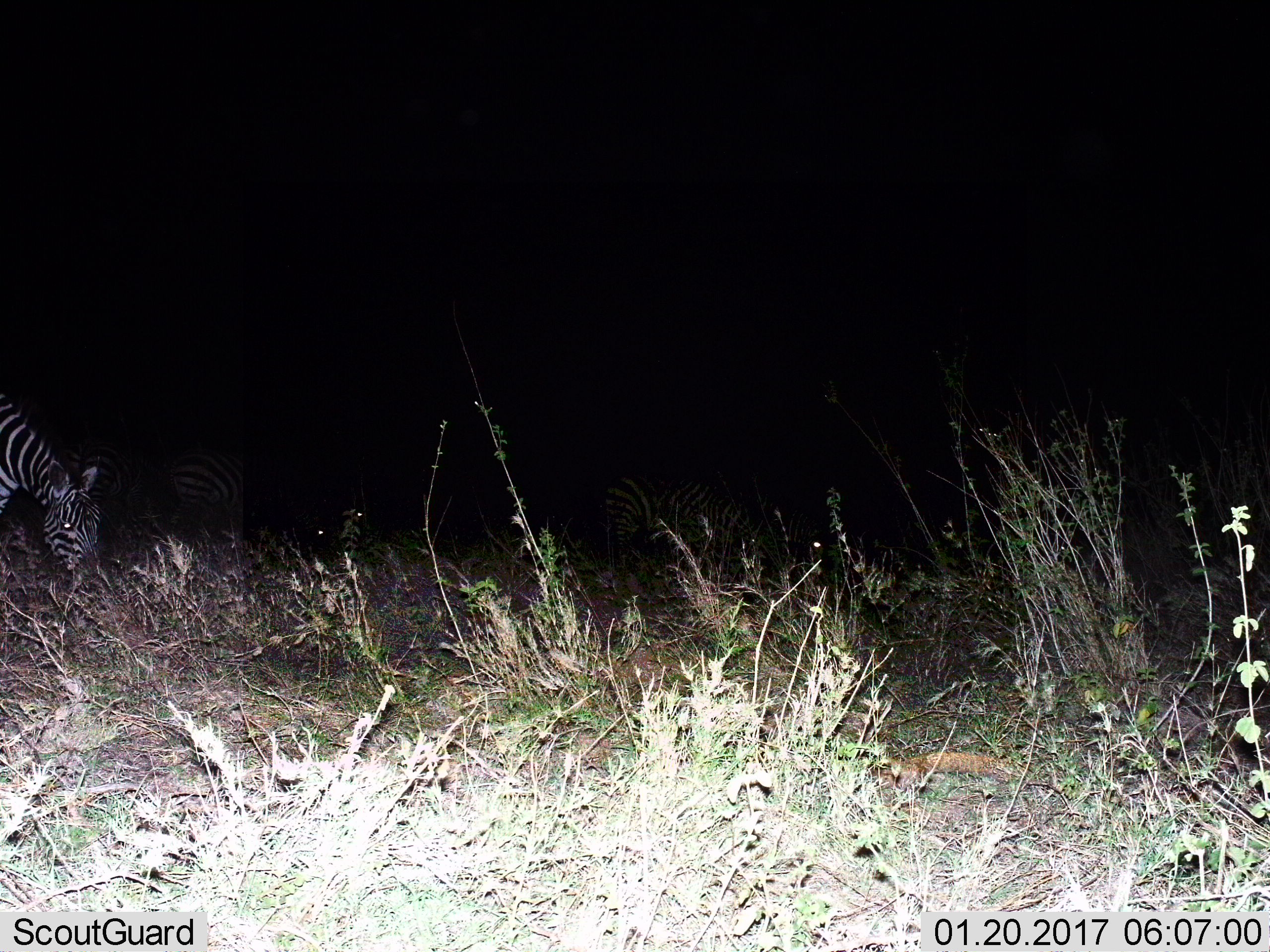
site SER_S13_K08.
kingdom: Animalia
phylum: Chordata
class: Mammalia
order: Perissodactyla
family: Equidae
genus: Equus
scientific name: Equus quagga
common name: plains zebra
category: zebraplains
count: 4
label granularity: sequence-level